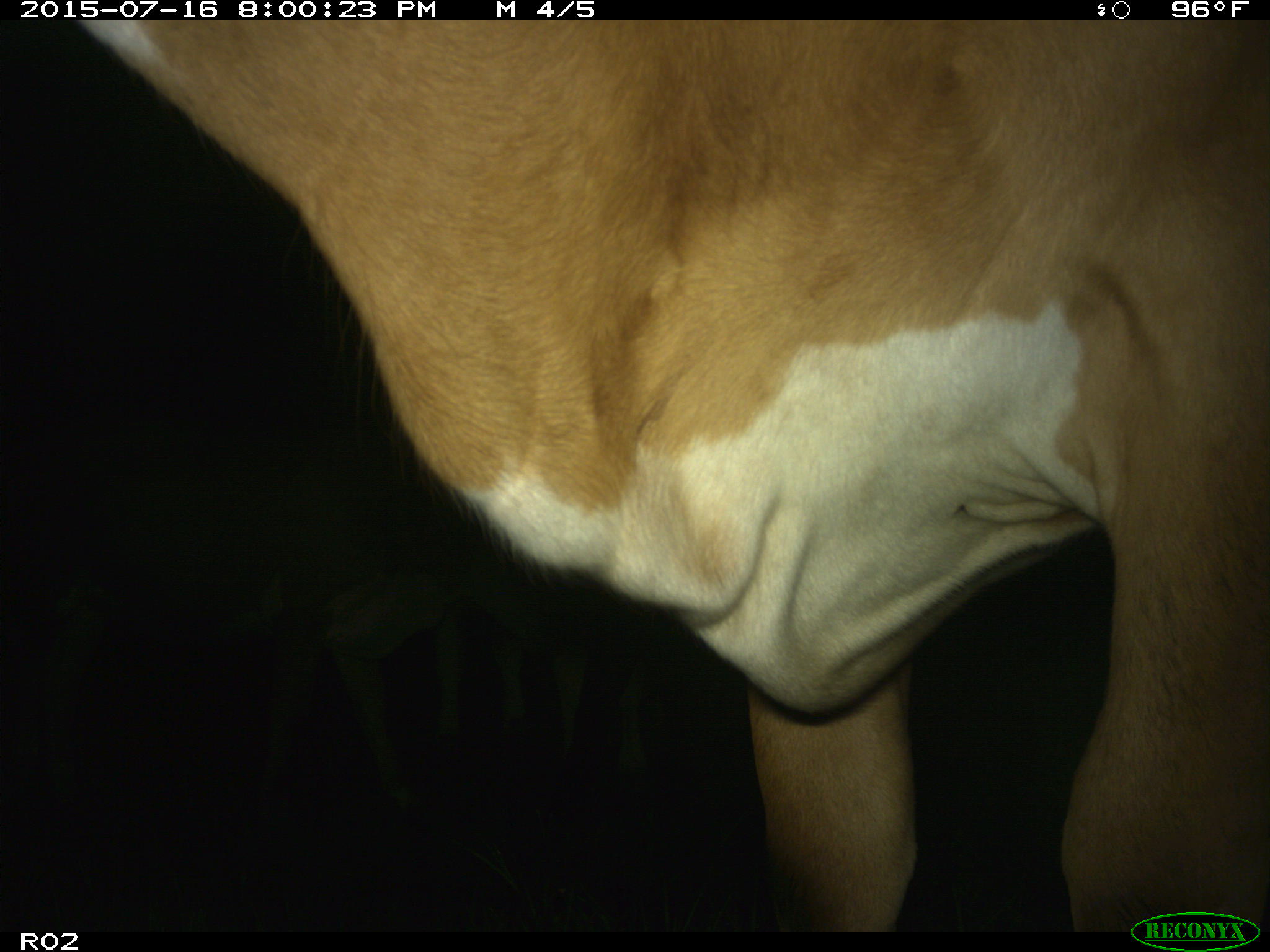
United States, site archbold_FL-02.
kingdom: Animalia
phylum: Chordata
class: Mammalia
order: Artiodactyla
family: Bovidae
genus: Bos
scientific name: Bos taurus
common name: domestic cow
Bos taurus (domestic cow).